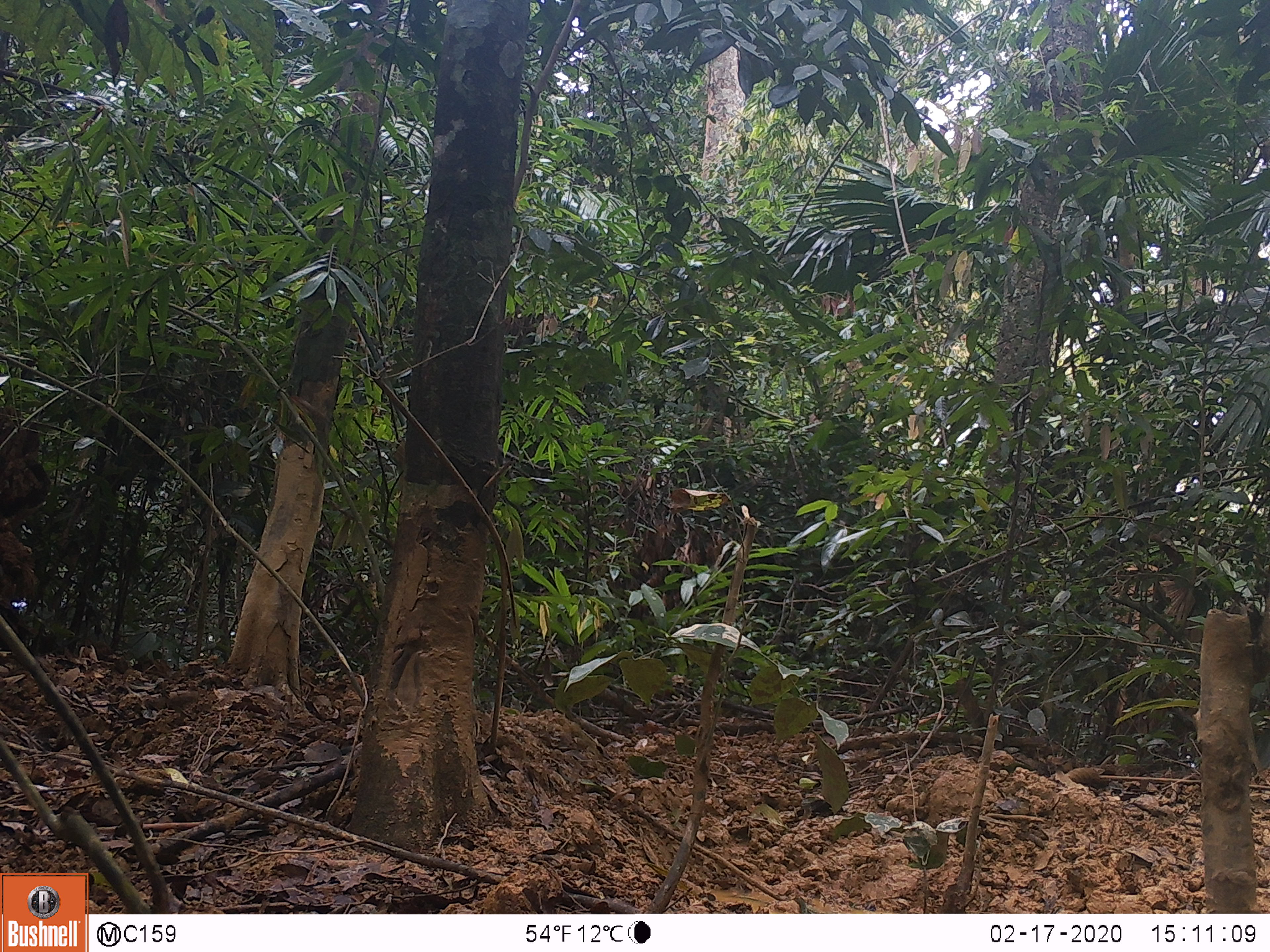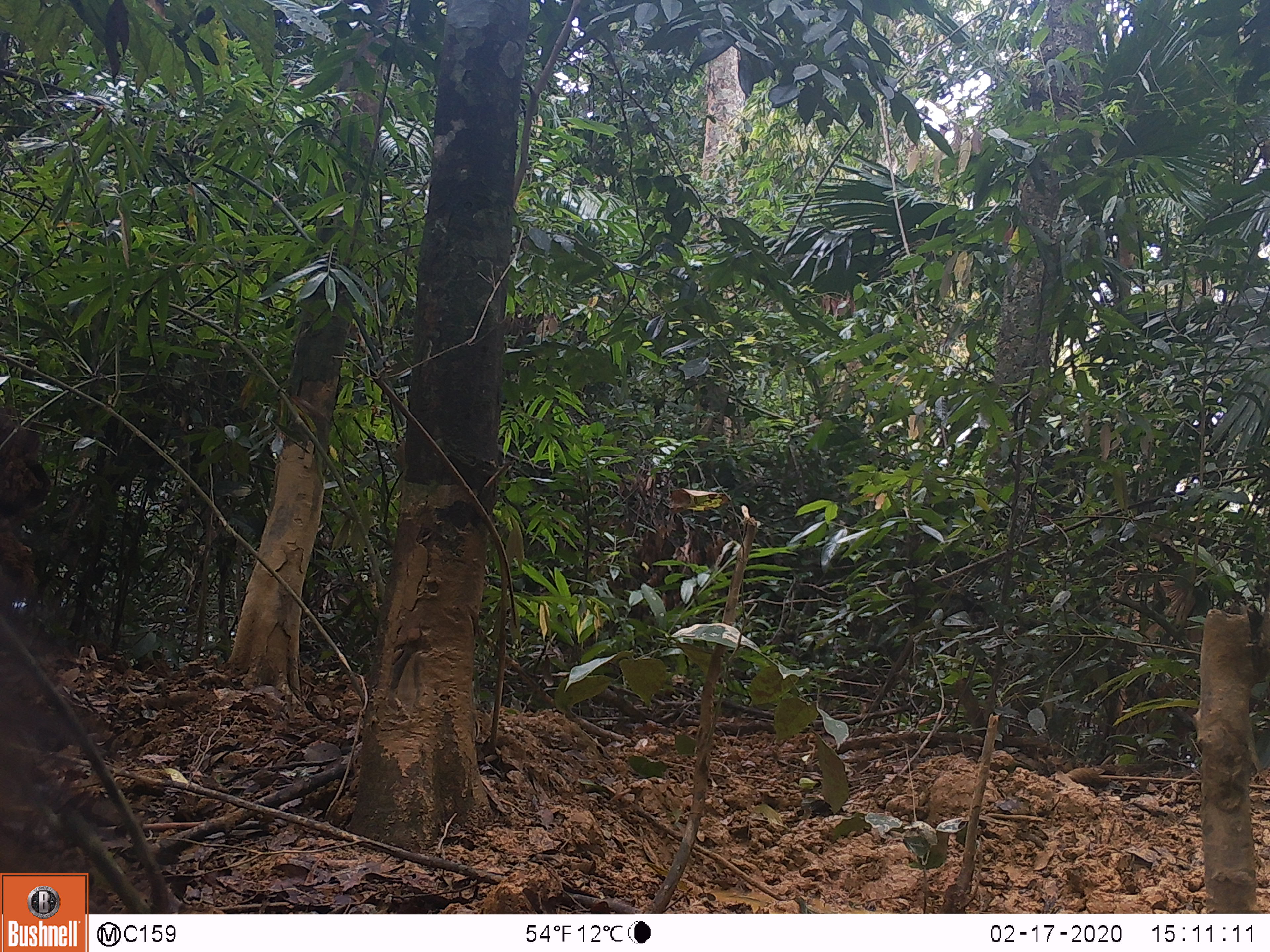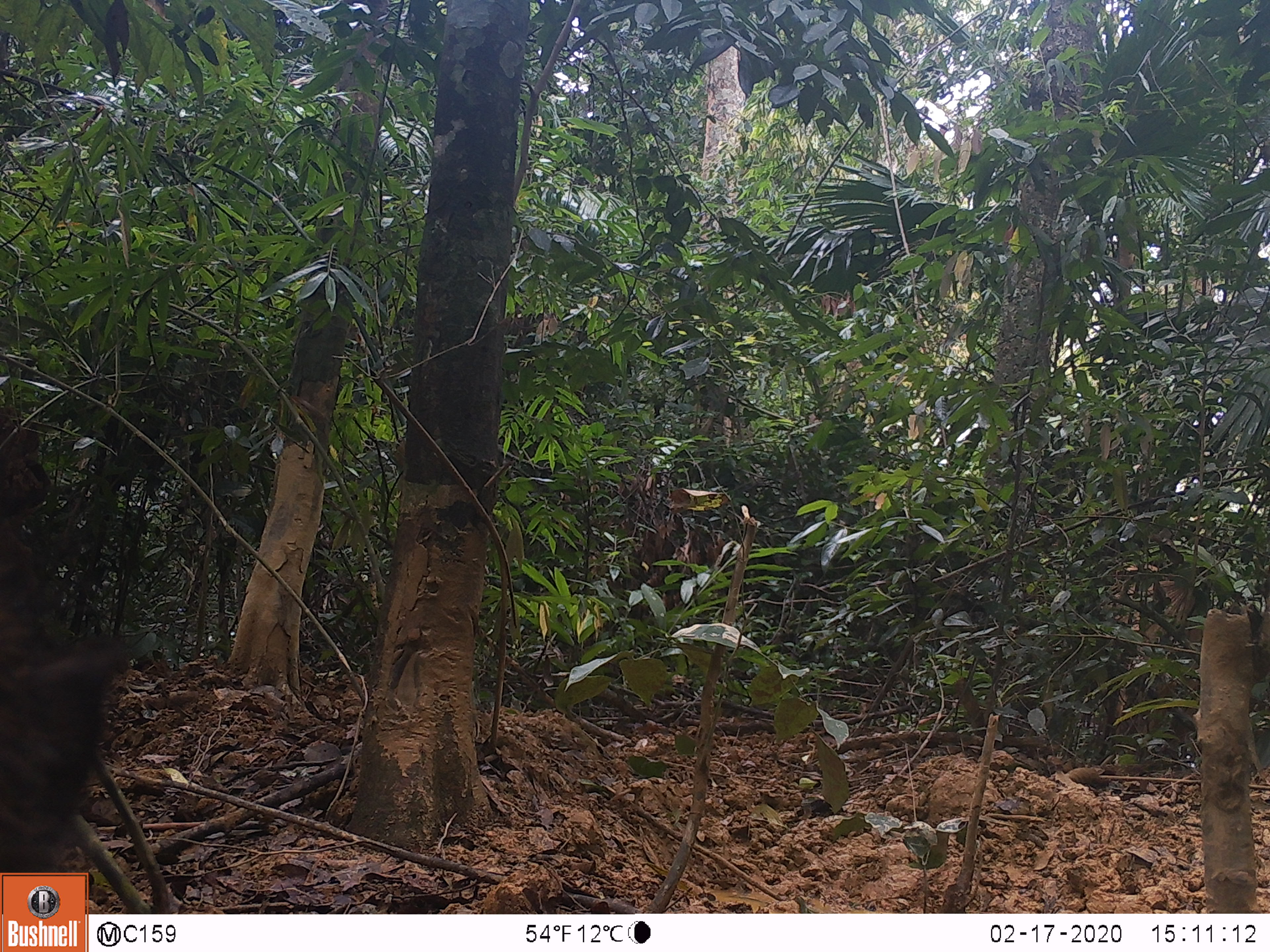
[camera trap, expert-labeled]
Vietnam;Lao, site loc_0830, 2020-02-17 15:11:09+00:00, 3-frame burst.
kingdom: Animalia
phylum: Chordata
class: Mammalia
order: Artiodactyla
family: Suidae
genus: Sus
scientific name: Sus scrofa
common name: eurasian wild pig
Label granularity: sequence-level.